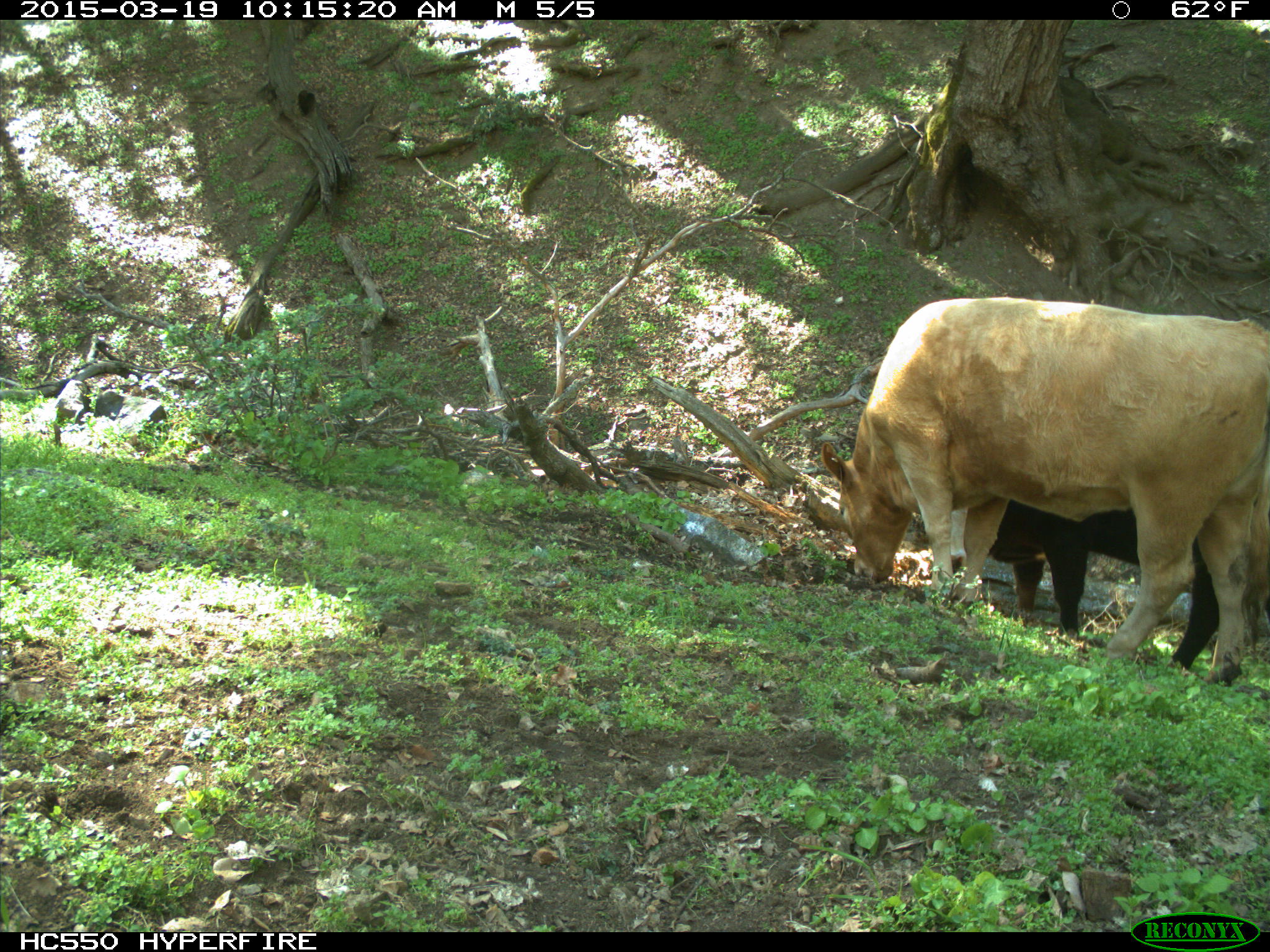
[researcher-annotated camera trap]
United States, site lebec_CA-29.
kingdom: Animalia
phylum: Chordata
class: Mammalia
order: Artiodactyla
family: Bovidae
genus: Bos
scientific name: Bos taurus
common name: domestic cow